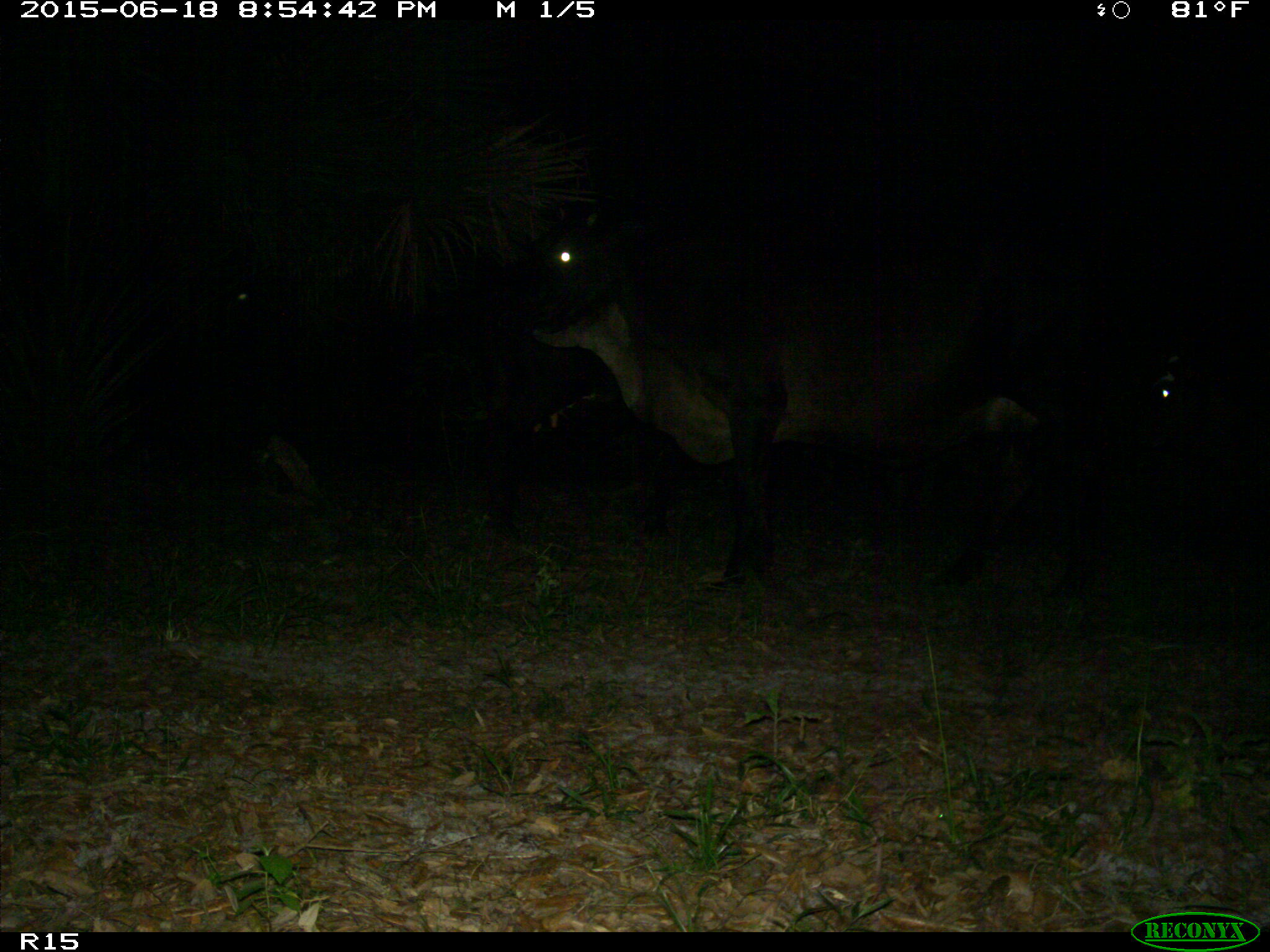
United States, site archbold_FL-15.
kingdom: Animalia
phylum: Chordata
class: Mammalia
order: Artiodactyla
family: Bovidae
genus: Bos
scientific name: Bos taurus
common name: domestic cow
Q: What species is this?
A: Bos taurus (domestic cow).